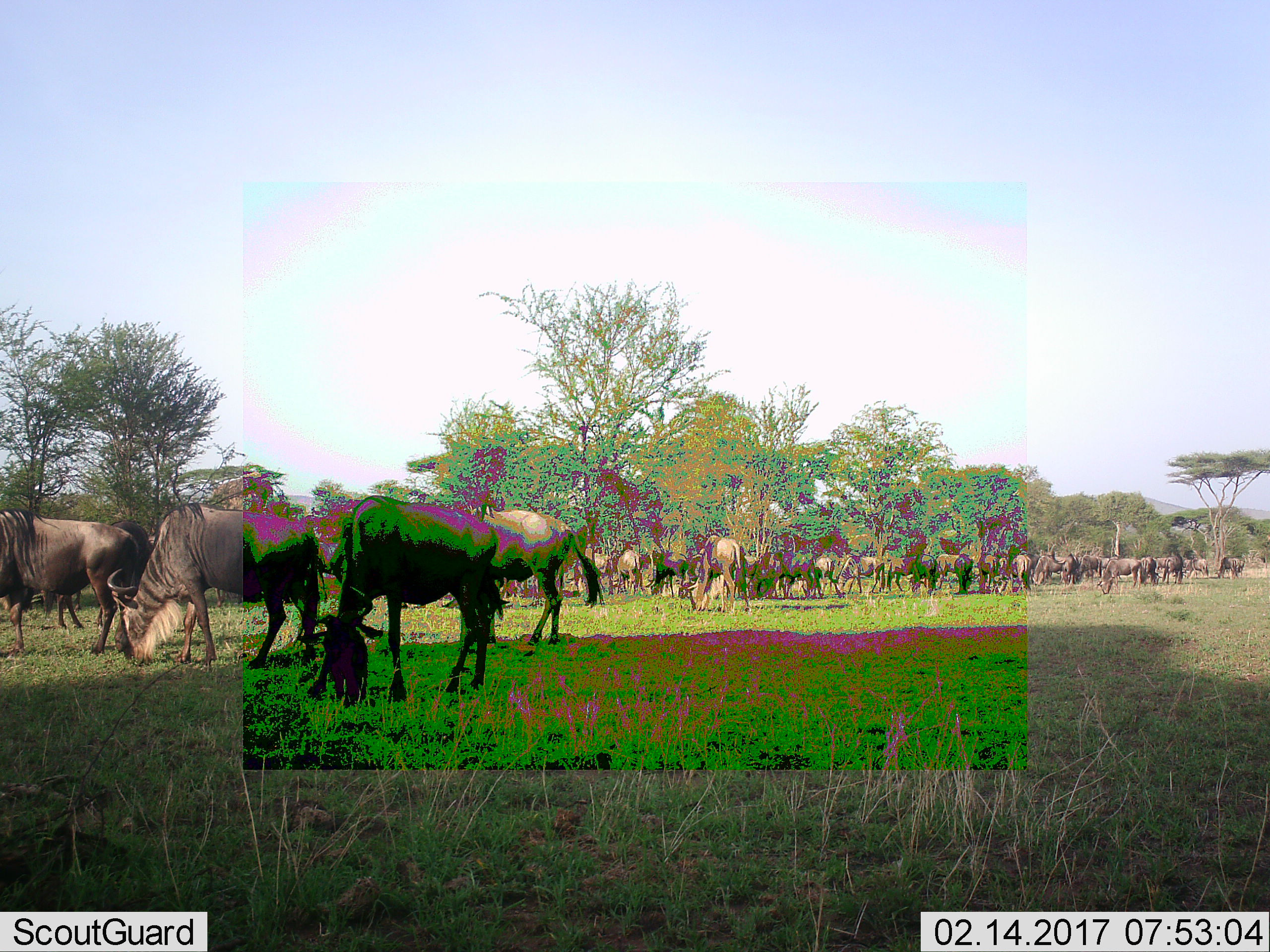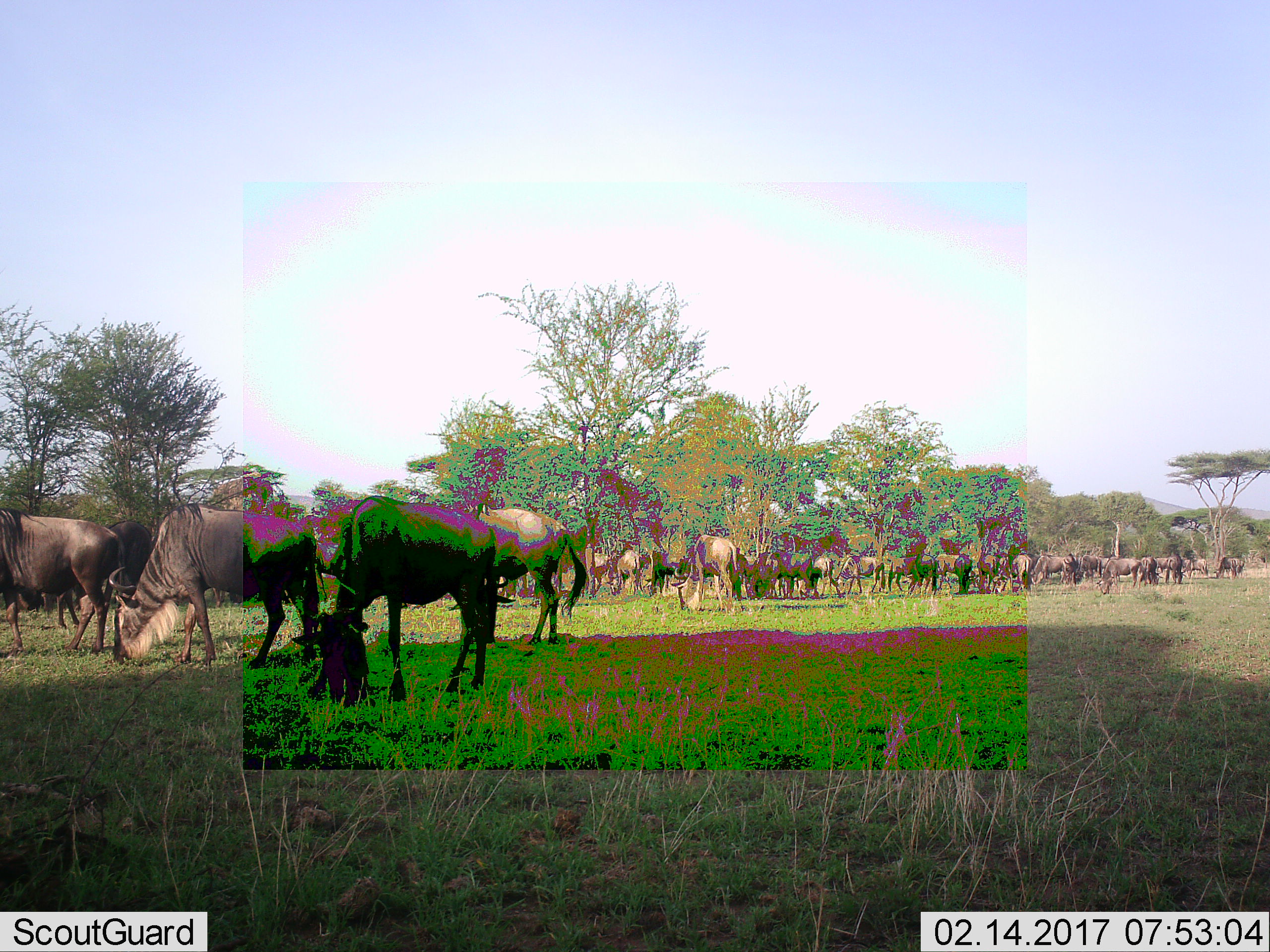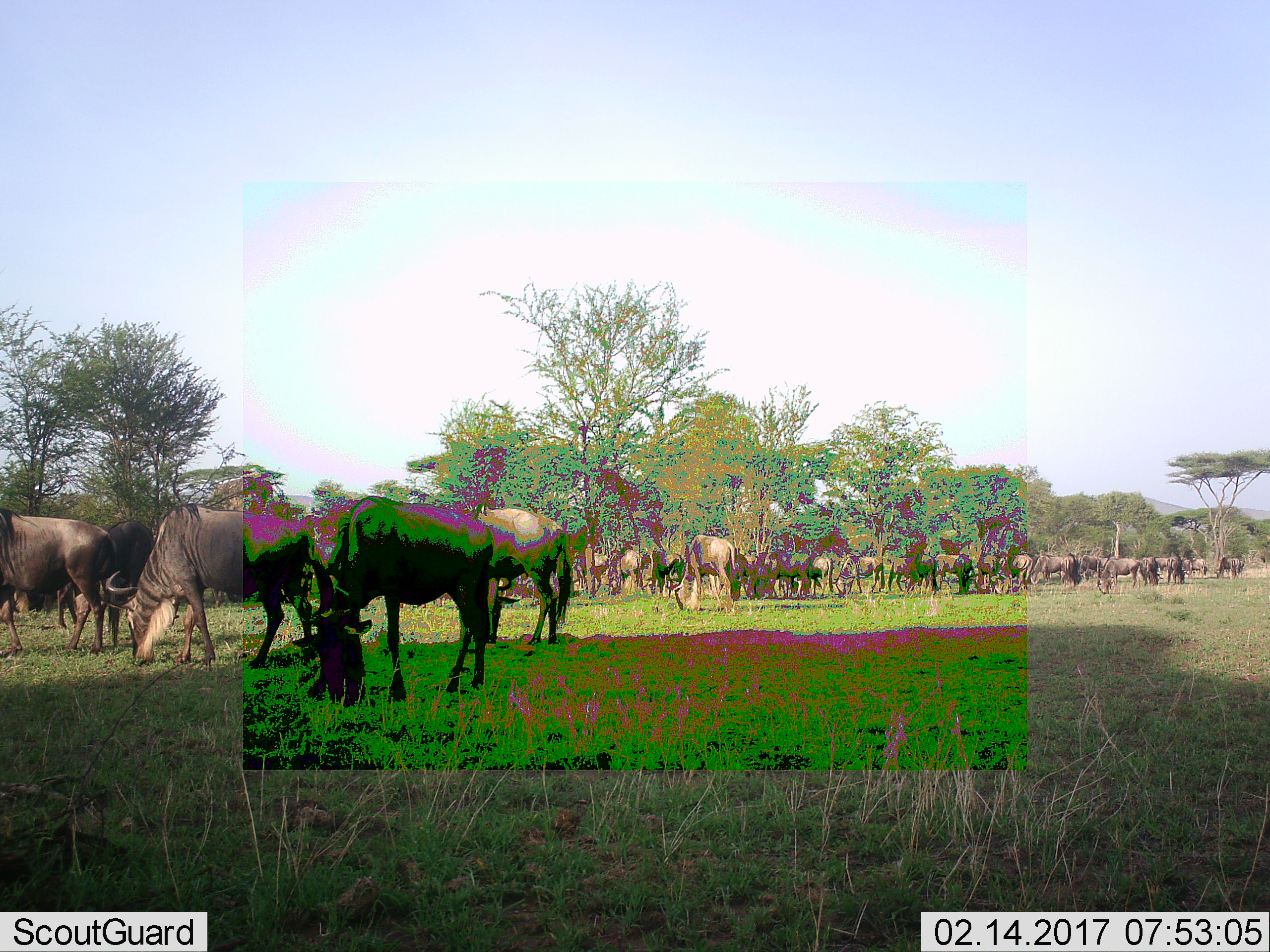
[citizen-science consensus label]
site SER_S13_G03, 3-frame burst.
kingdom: Animalia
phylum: Chordata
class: Mammalia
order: Artiodactyla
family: Bovidae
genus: Connochaetes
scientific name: Connochaetes taurinus taurinus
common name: blue wildebeest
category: wildebeestblue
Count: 11-50.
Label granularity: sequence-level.